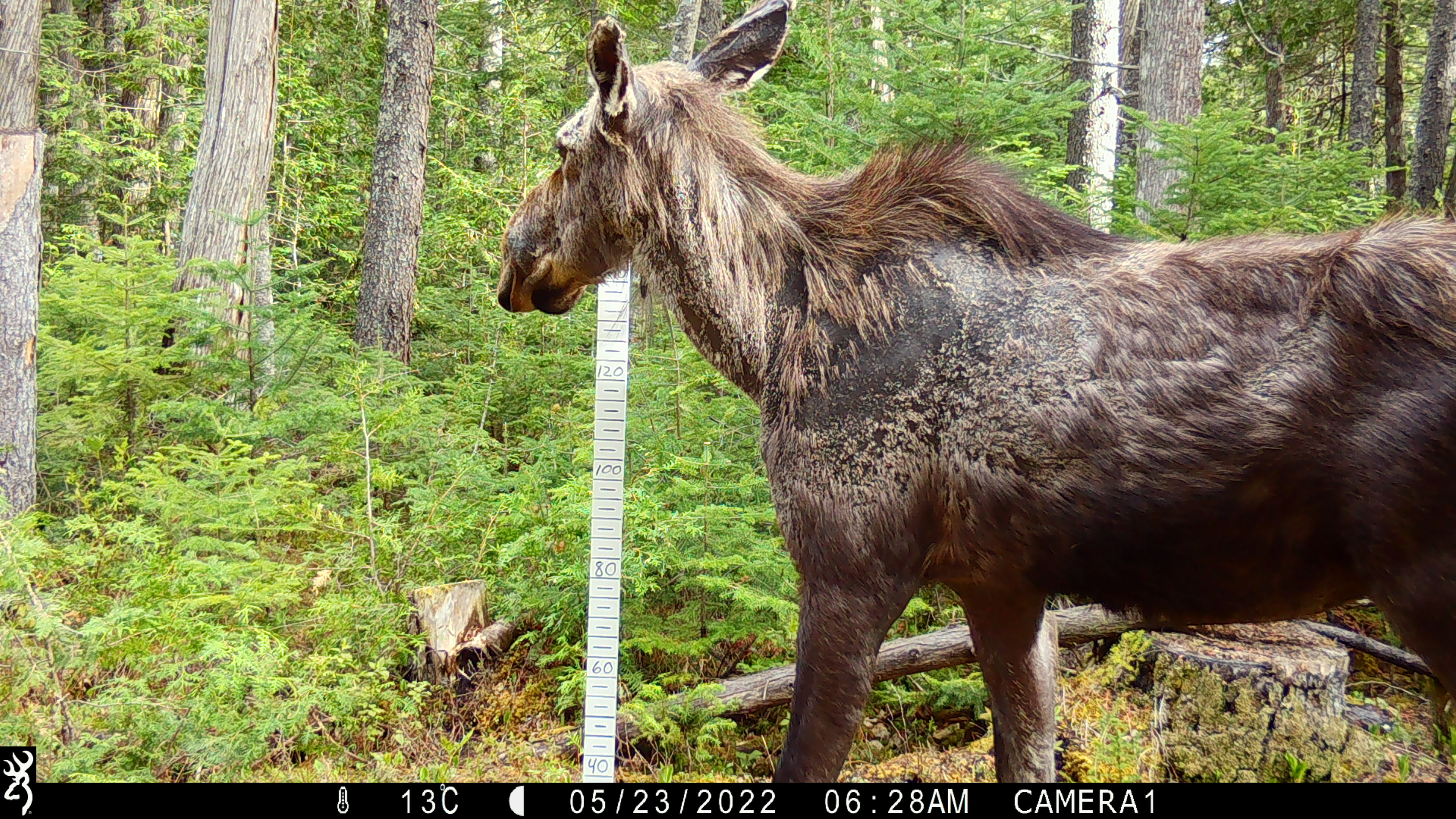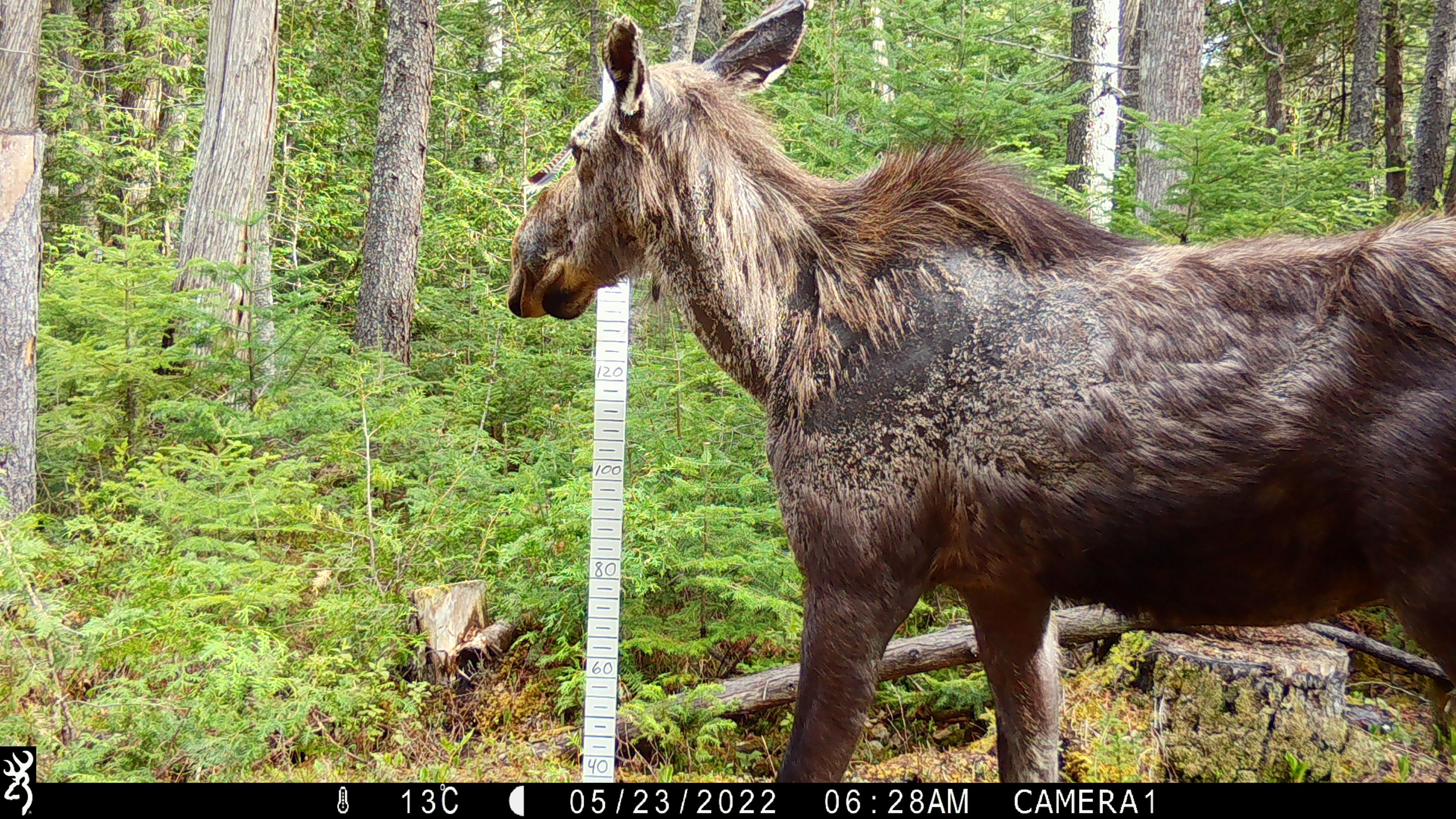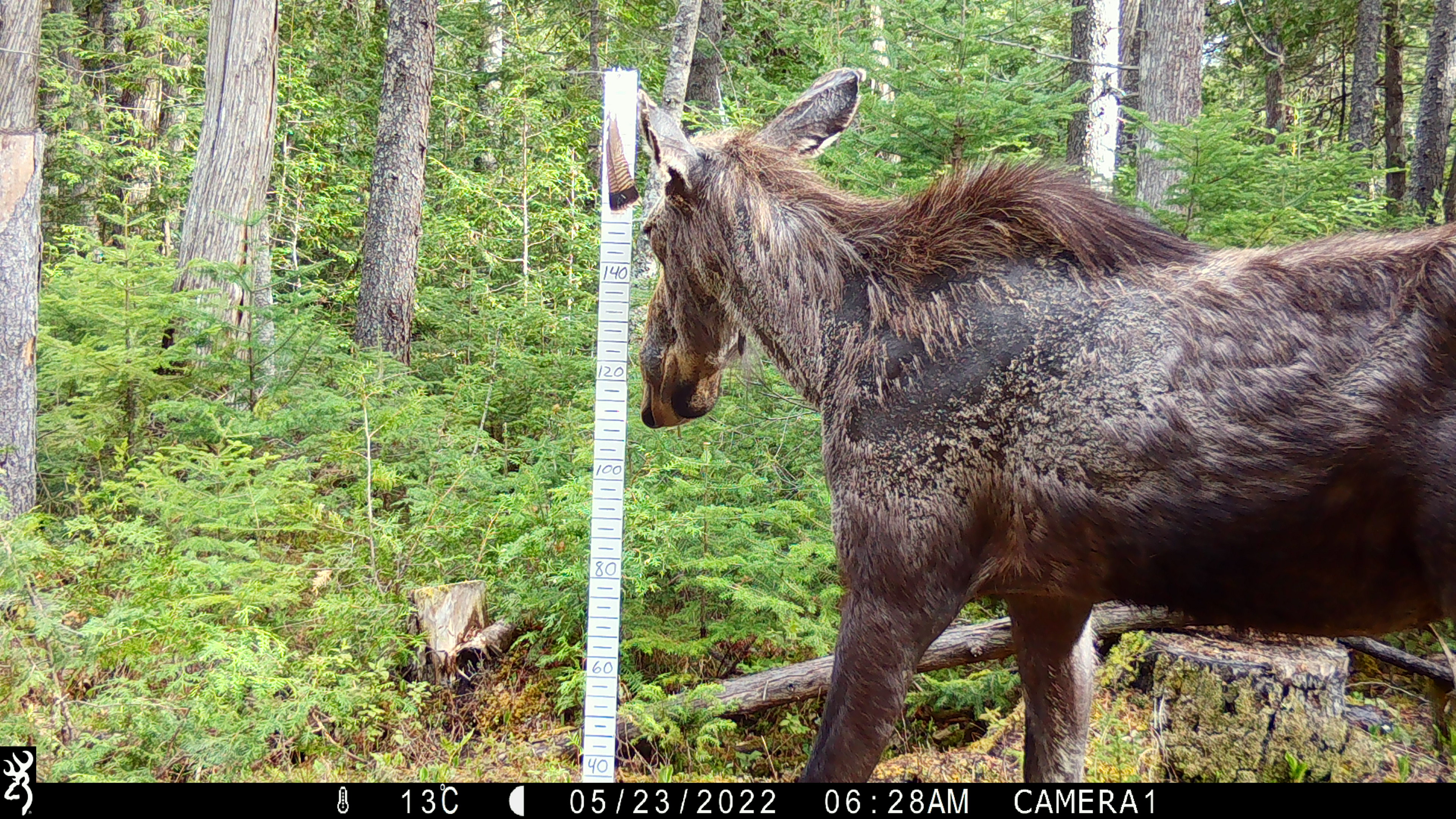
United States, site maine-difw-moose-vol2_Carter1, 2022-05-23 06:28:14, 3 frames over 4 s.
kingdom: Animalia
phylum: Chordata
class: Mammalia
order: Artiodactyla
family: Cervidae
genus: Alces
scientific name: Alces alces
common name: moose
Moose (Alces alces).